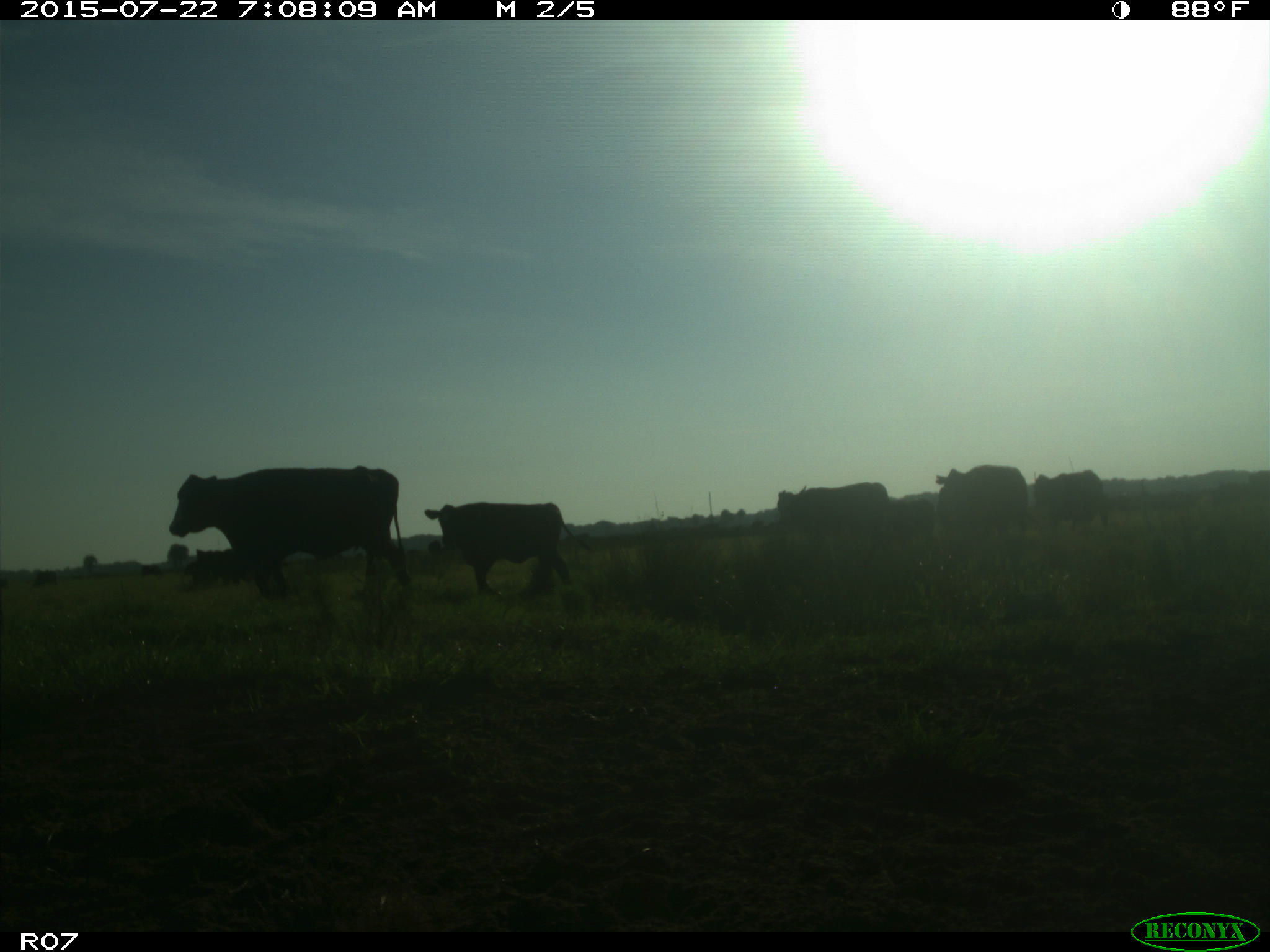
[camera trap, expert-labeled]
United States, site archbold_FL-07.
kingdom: Animalia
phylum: Chordata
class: Mammalia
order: Artiodactyla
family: Bovidae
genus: Bos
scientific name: Bos taurus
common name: domestic cow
Bos taurus (domestic cow).